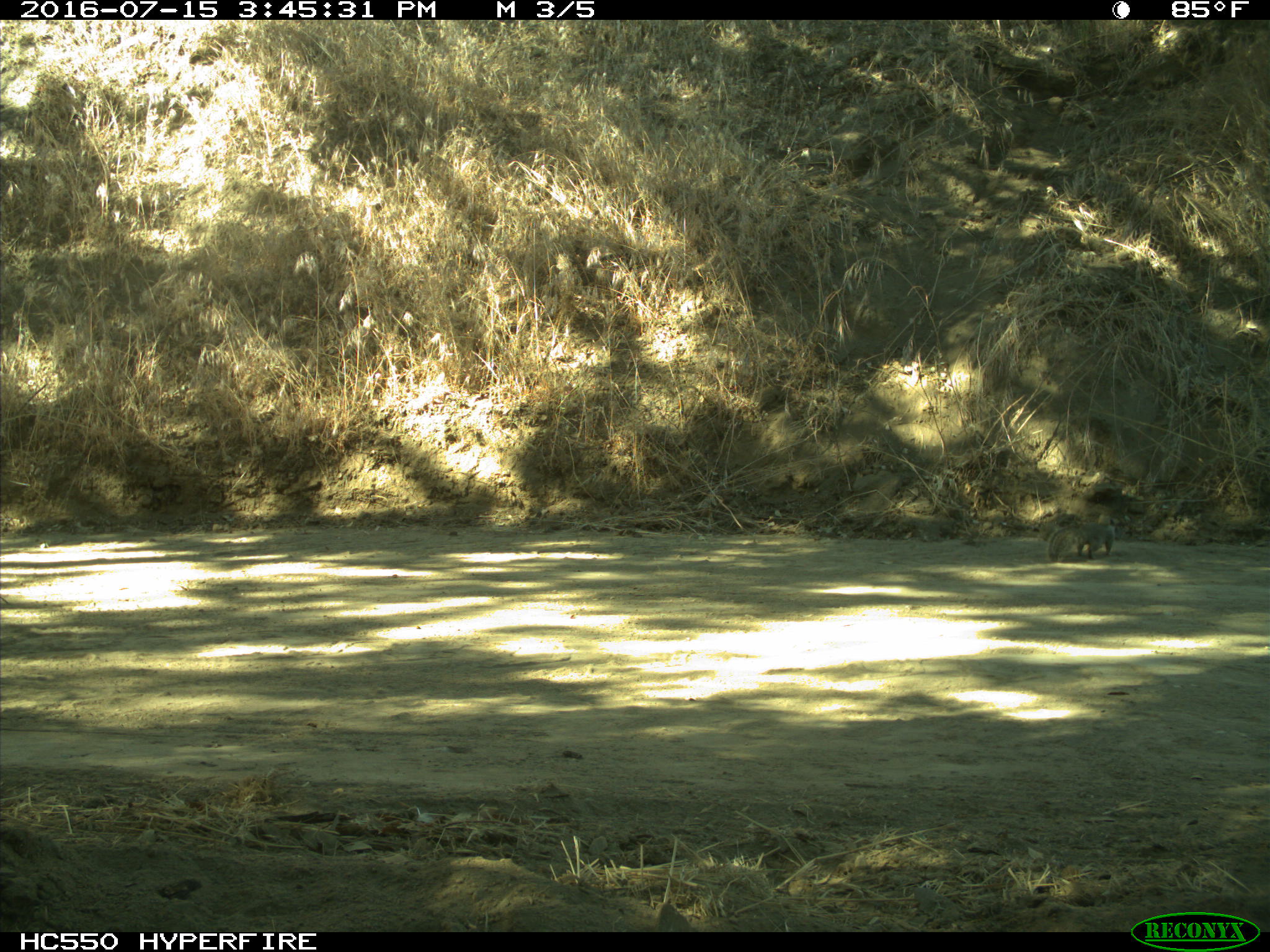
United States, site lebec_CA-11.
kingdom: Animalia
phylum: Chordata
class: Mammalia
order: Rodentia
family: Sciuridae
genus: Otospermophilus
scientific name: Otospermophilus beecheyi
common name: california ground squirrel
Otospermophilus beecheyi (california ground squirrel).